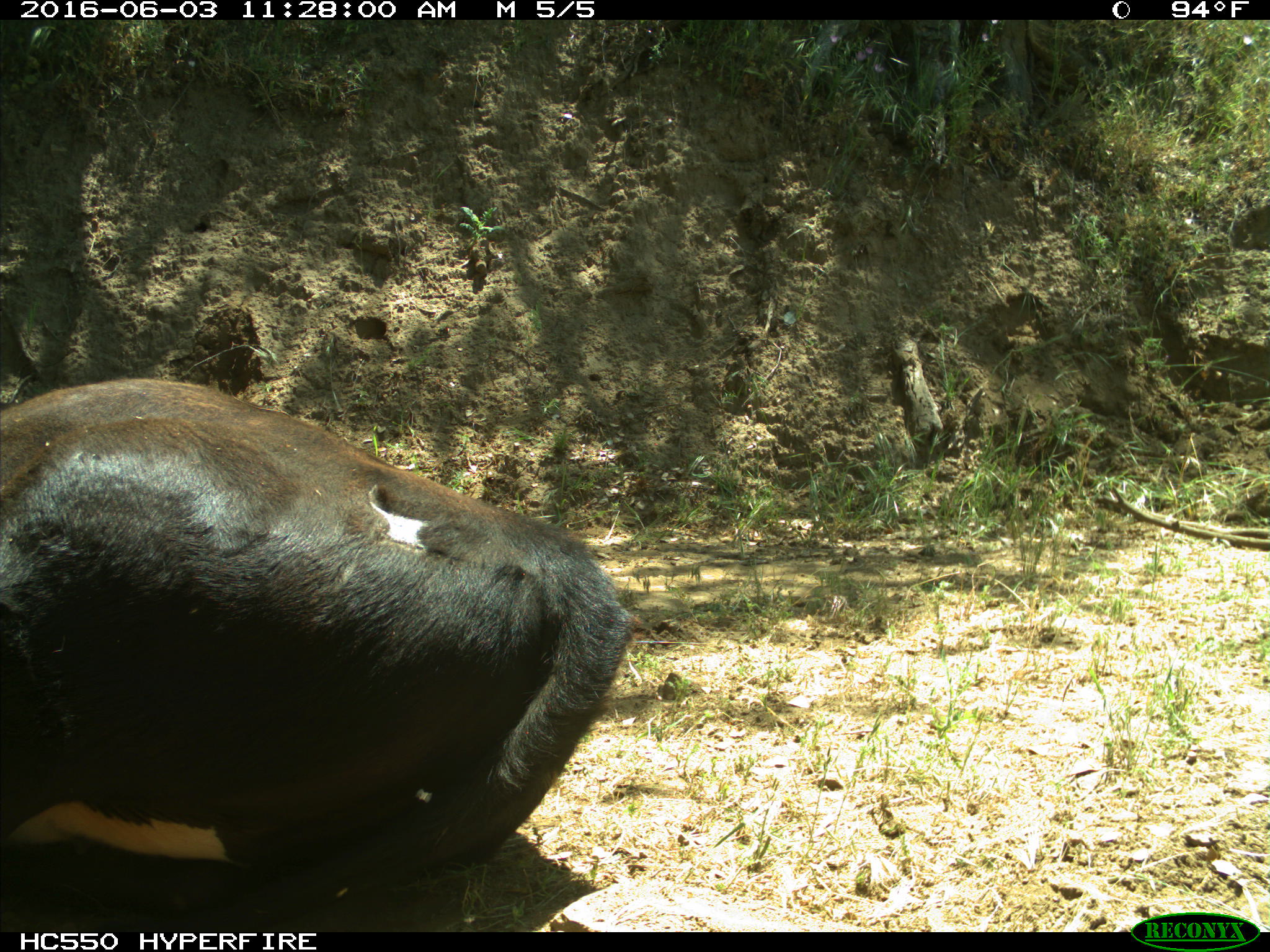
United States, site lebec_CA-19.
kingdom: Animalia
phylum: Chordata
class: Mammalia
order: Artiodactyla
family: Bovidae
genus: Bos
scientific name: Bos taurus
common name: domestic cow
Bos taurus (domestic cow).